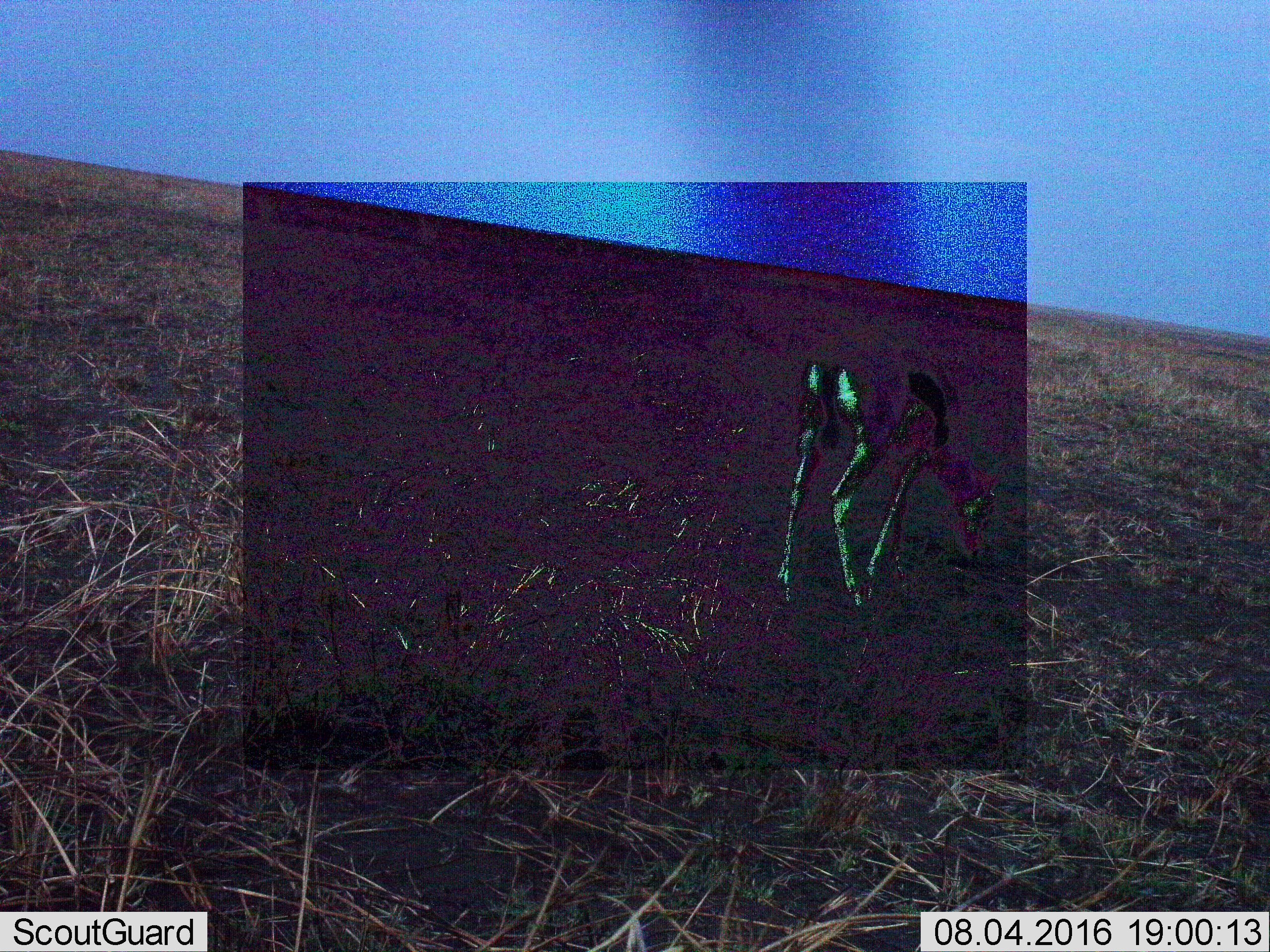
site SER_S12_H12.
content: unidentified animal